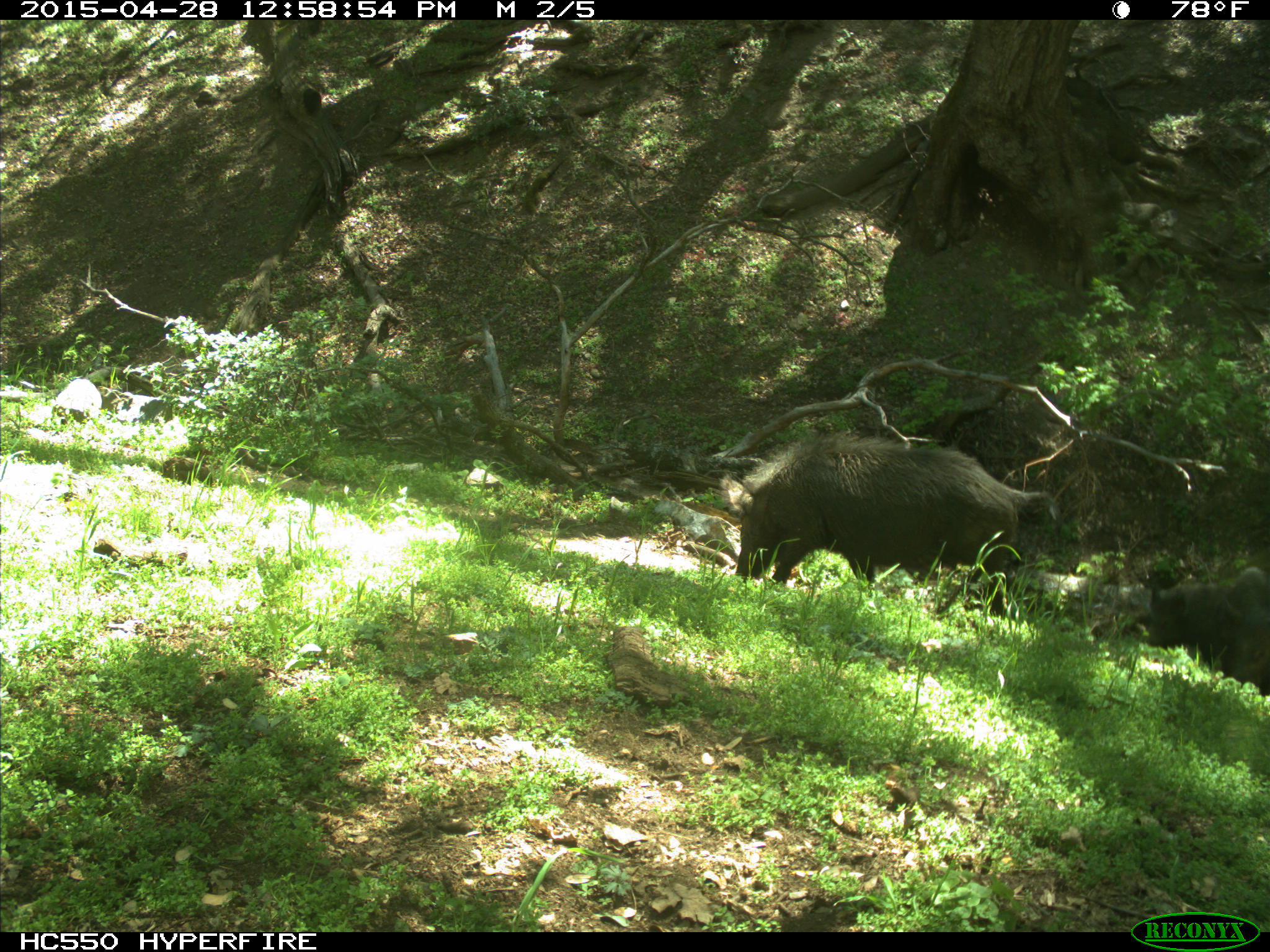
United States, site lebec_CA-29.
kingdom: Animalia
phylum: Chordata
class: Mammalia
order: Artiodactyla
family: Suidae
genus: Sus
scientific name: Sus scrofa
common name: wild boar